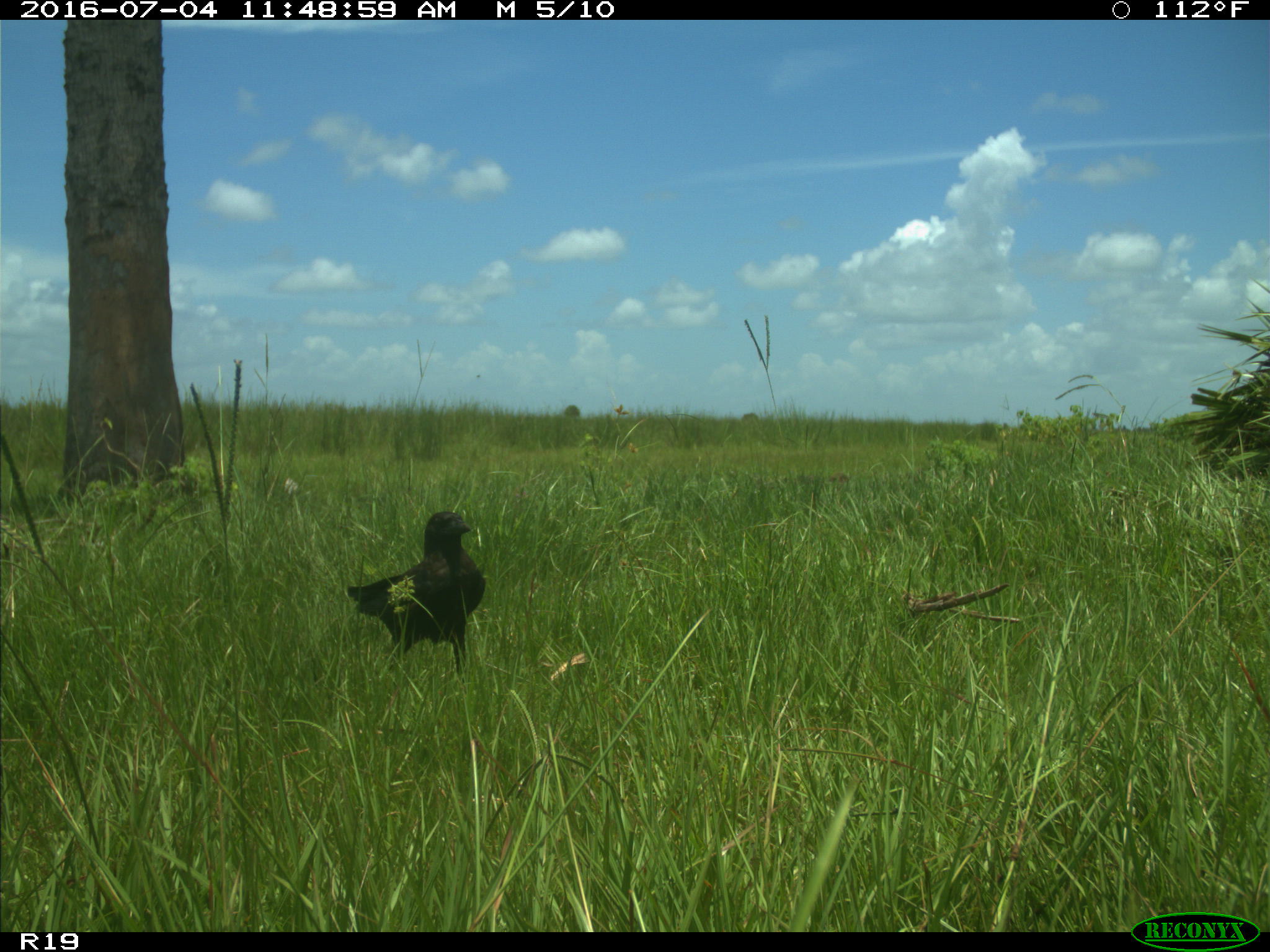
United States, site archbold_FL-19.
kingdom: Animalia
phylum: Chordata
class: Aves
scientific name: Aves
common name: birds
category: unidentified bird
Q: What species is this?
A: Unidentified bird (birds) (Aves).